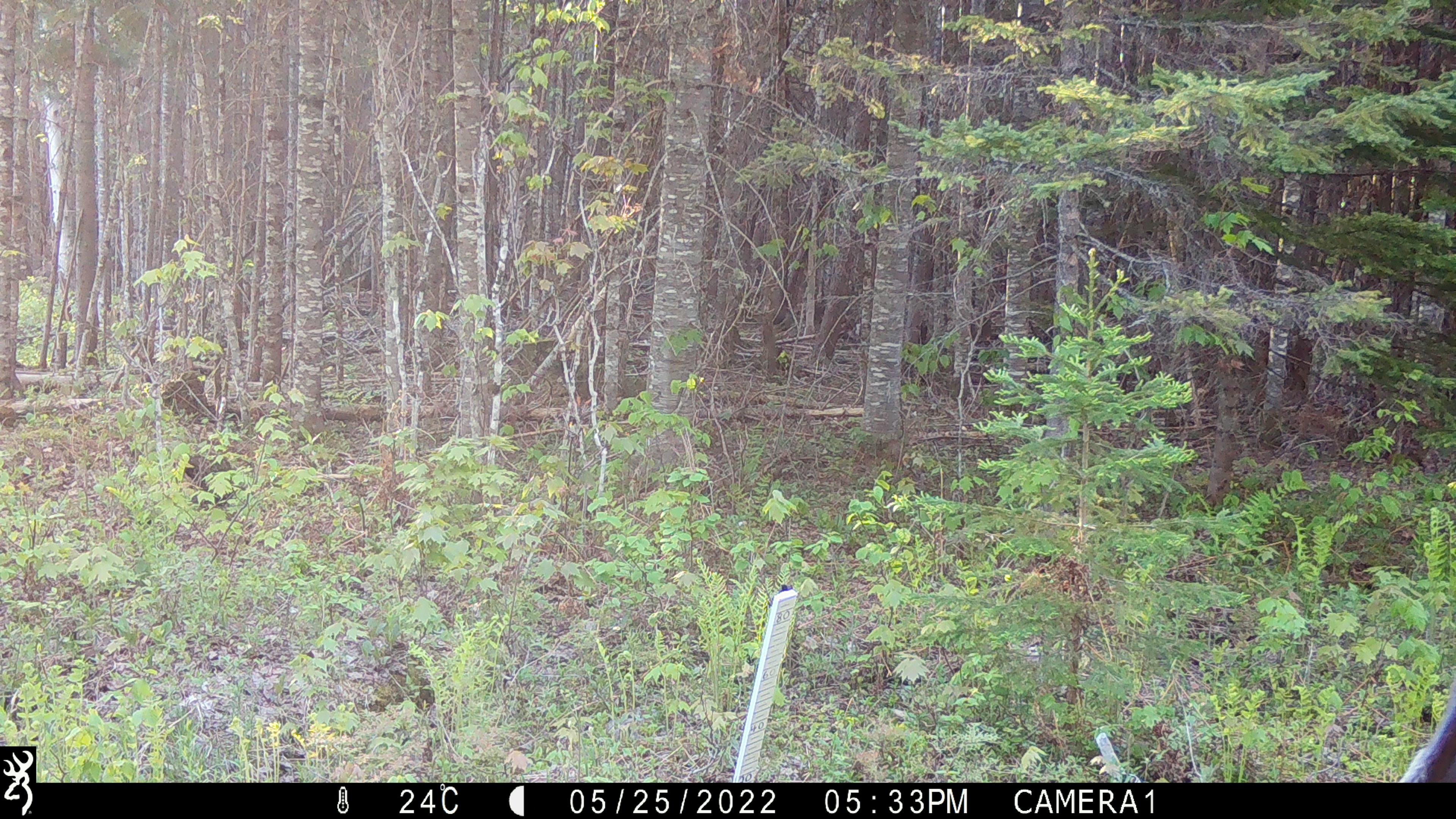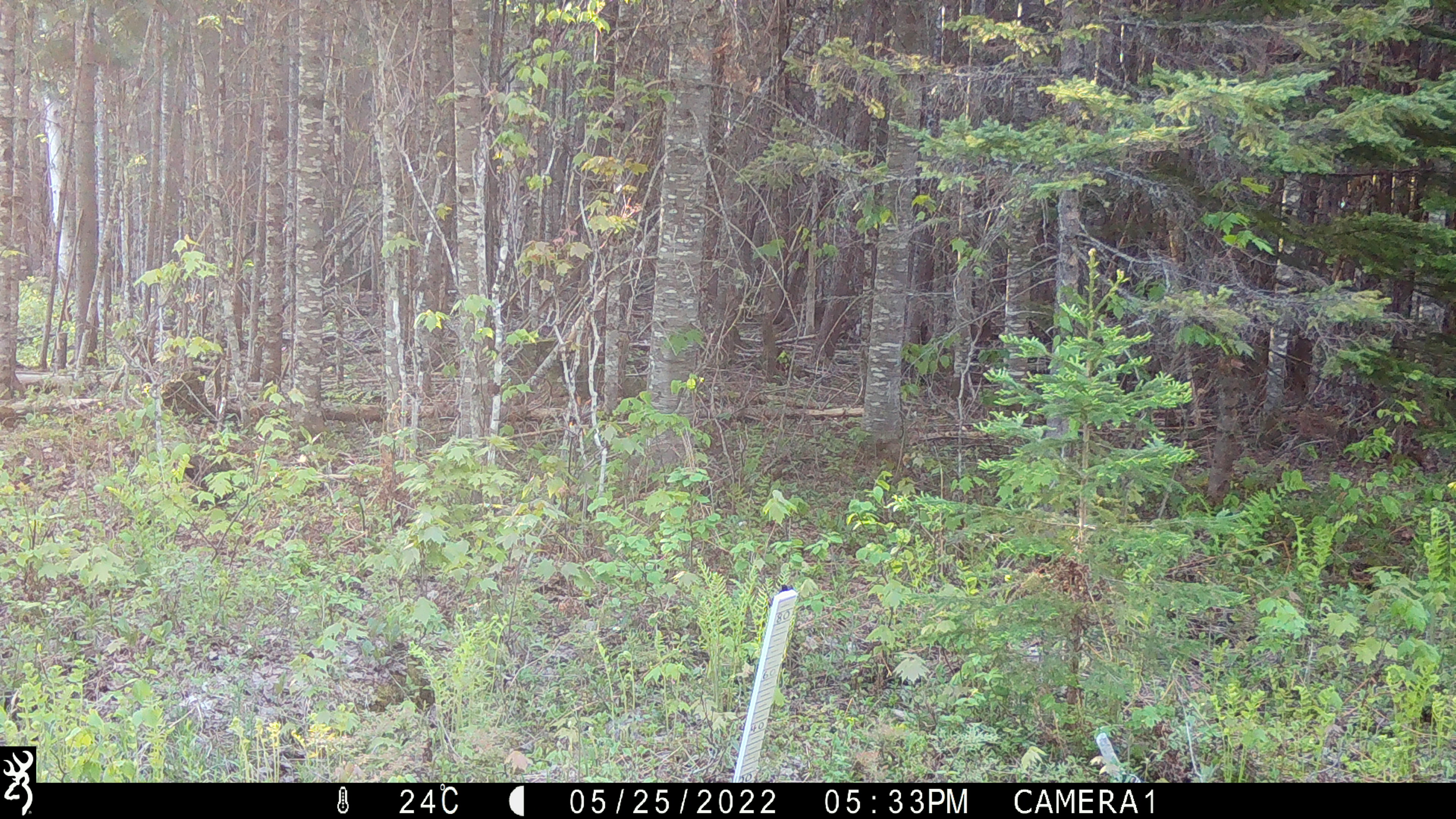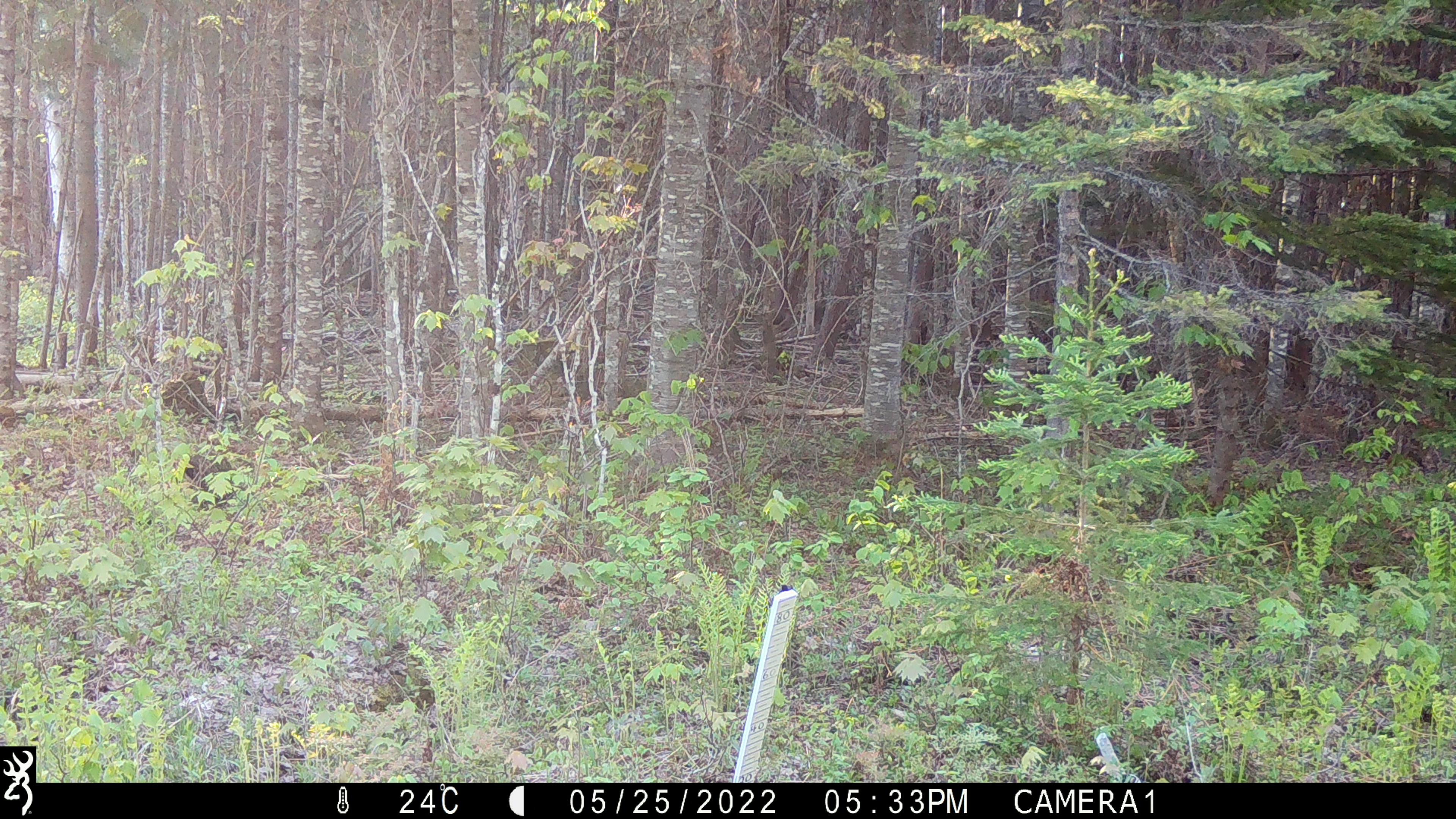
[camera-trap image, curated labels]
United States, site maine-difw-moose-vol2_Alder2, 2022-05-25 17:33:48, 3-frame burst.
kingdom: Animalia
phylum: Chordata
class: Mammalia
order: Artiodactyla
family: Cervidae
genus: Alces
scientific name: Alces alces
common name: moose